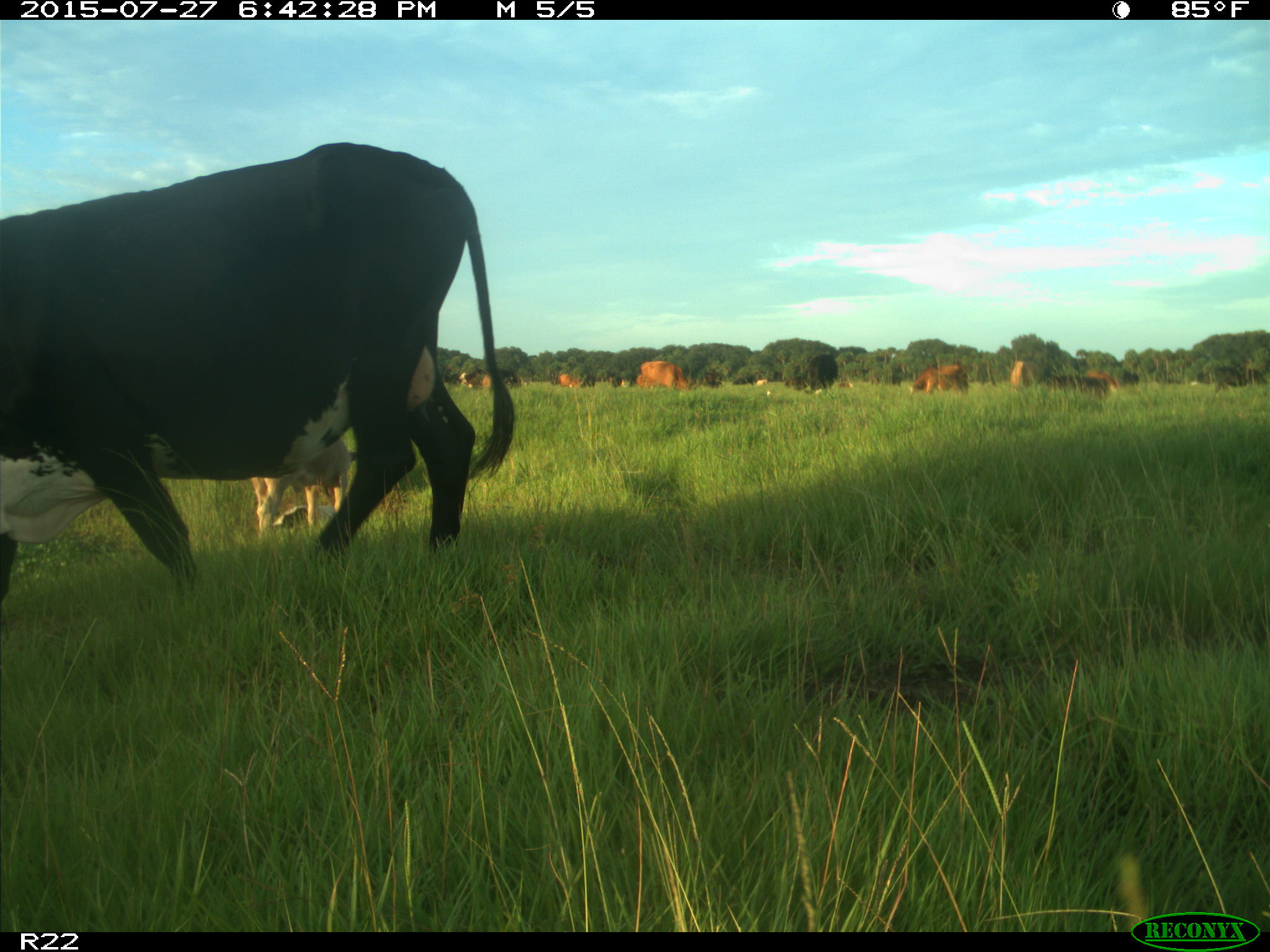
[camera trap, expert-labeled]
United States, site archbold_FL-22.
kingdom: Animalia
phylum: Chordata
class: Mammalia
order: Artiodactyla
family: Bovidae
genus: Bos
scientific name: Bos taurus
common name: domestic cow